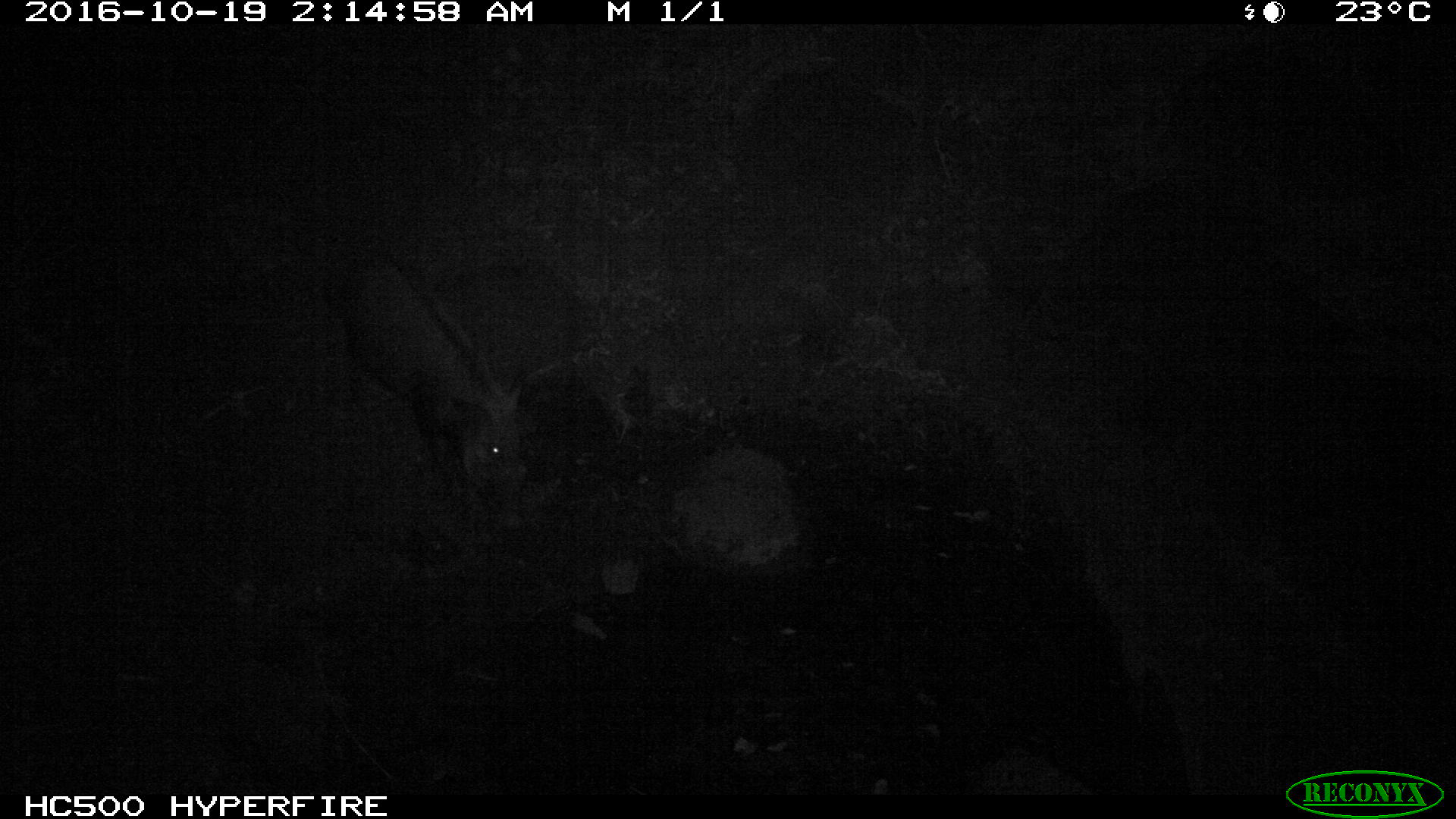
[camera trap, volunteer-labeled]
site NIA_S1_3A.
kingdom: Animalia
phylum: Chordata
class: Mammalia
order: Artiodactyla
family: Suidae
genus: Potamochoerus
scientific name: Potamochoerus larvatus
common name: bushpig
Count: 1.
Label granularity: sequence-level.